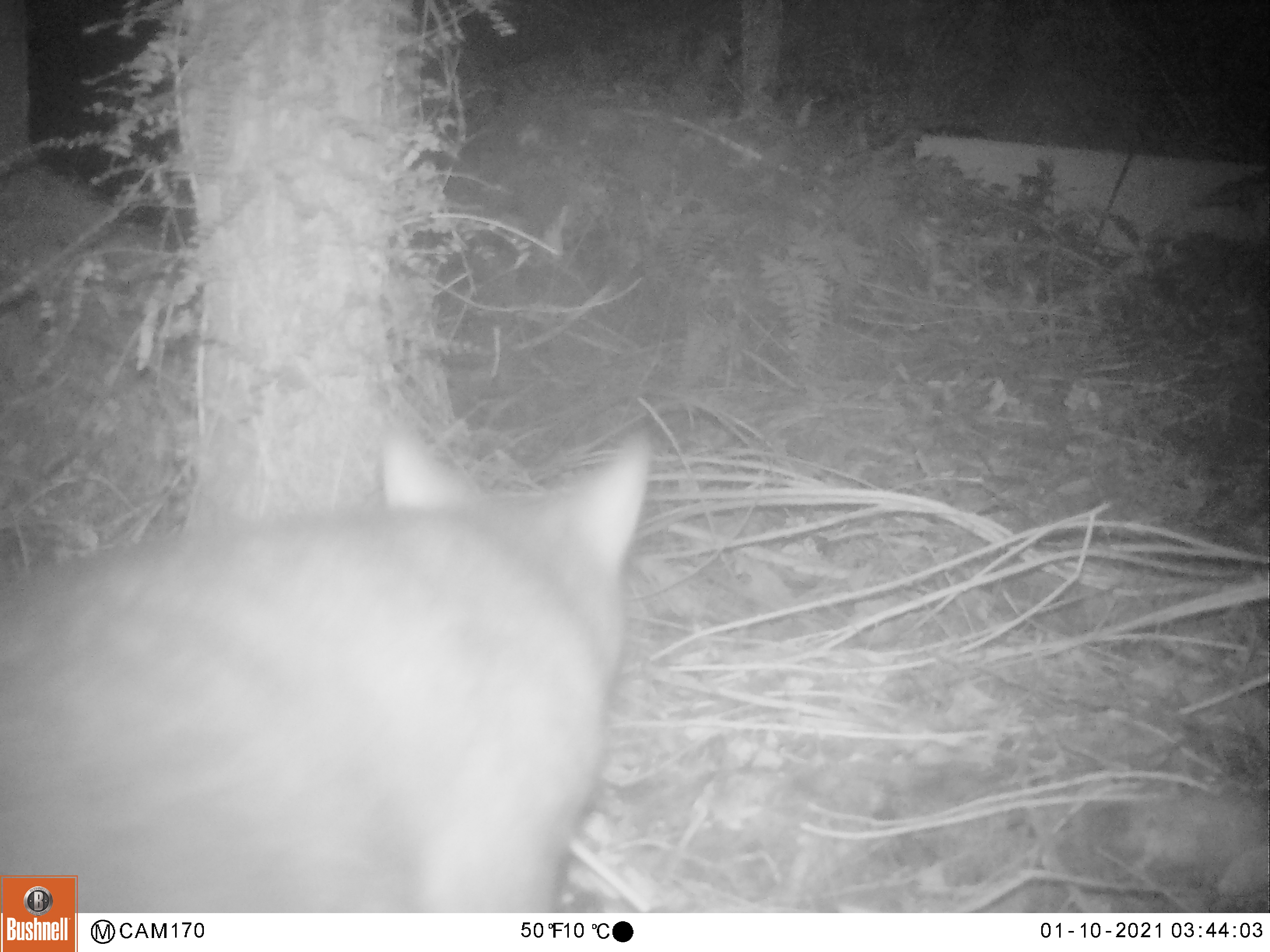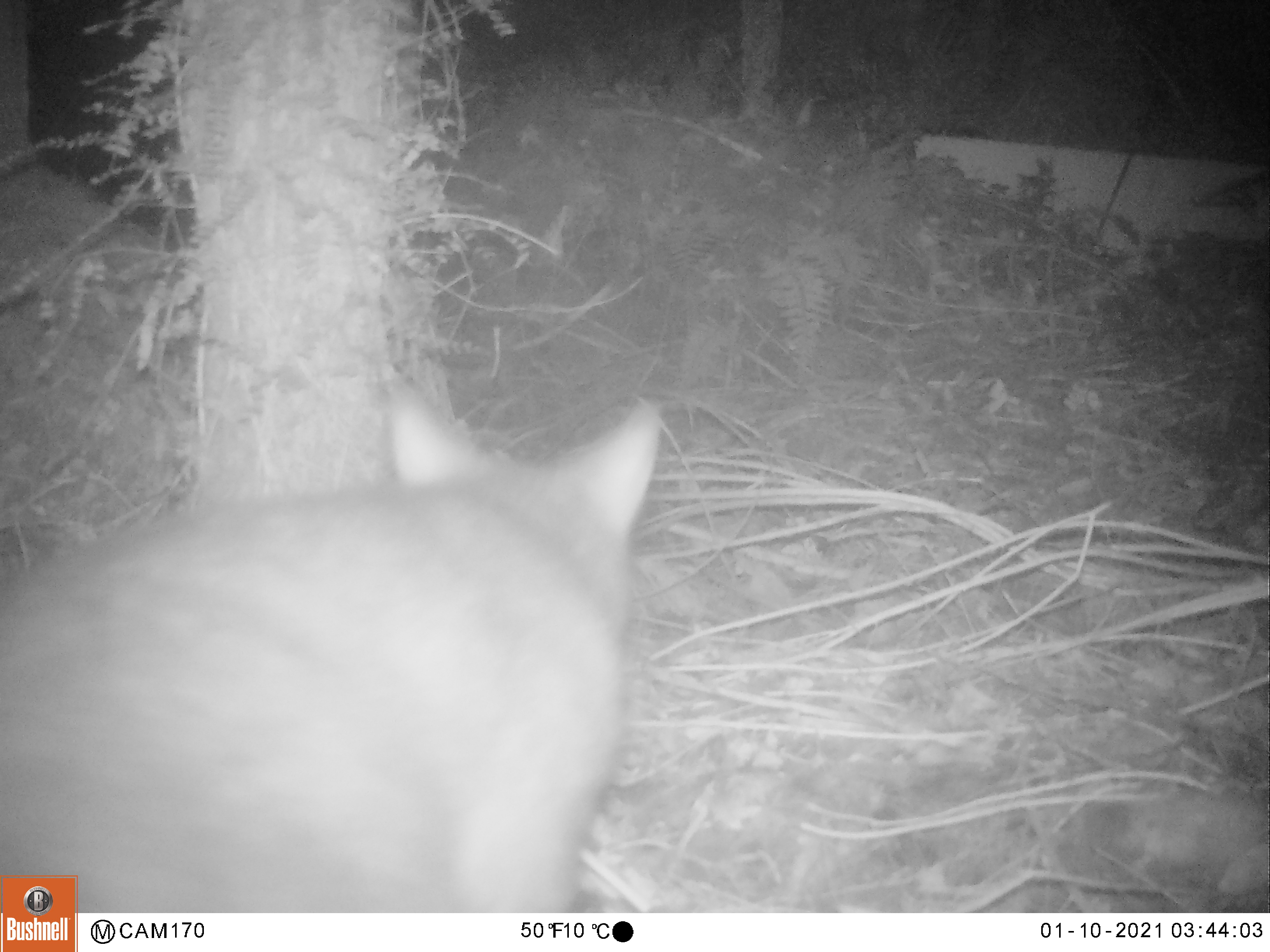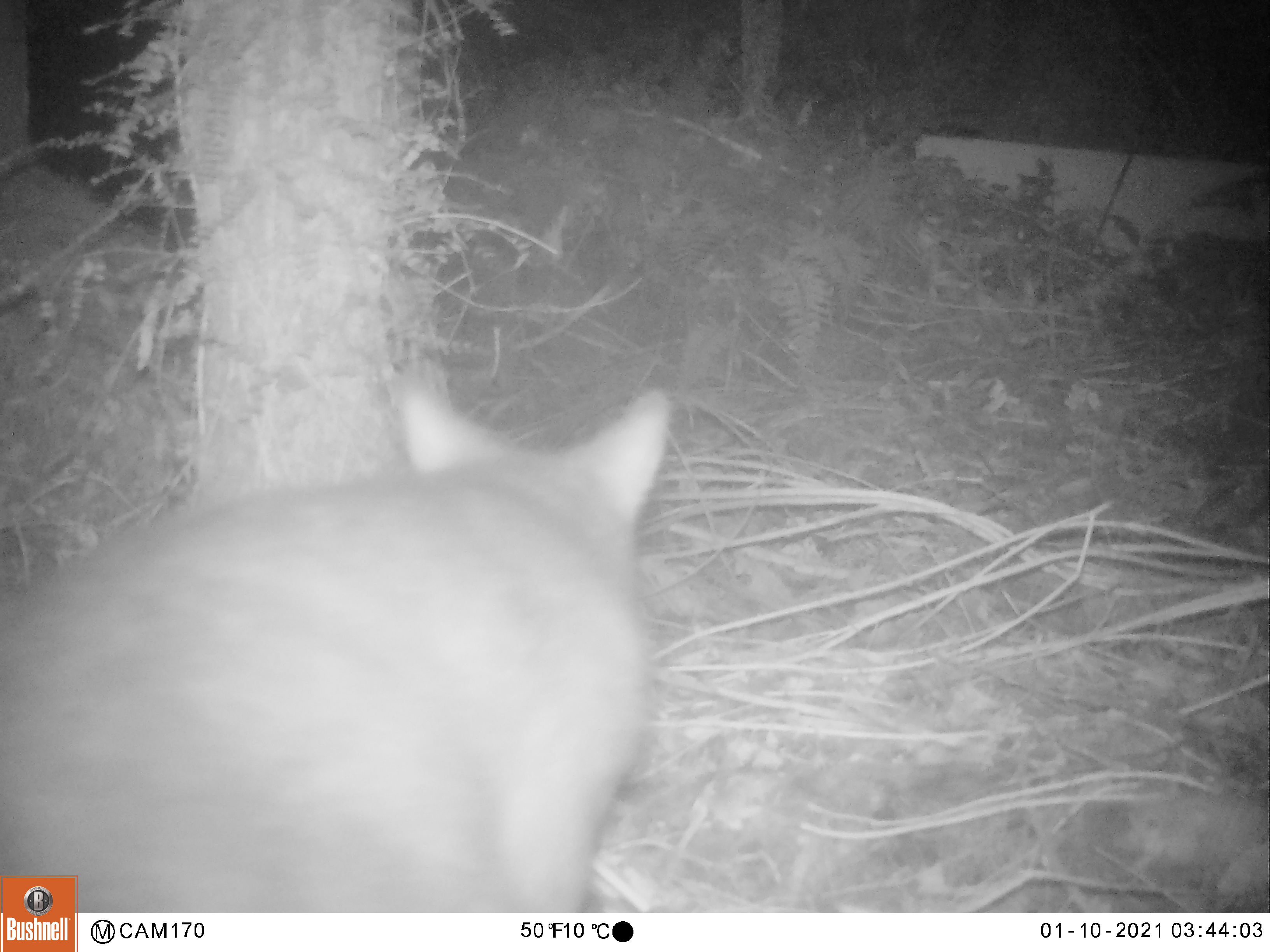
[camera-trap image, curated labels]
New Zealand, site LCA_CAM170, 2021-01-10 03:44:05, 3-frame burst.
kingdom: Animalia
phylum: Chordata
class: Mammalia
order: Diprotodontia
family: Phalangeridae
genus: Trichosurus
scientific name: Trichosurus vulpecula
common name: common brushtail possum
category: possum